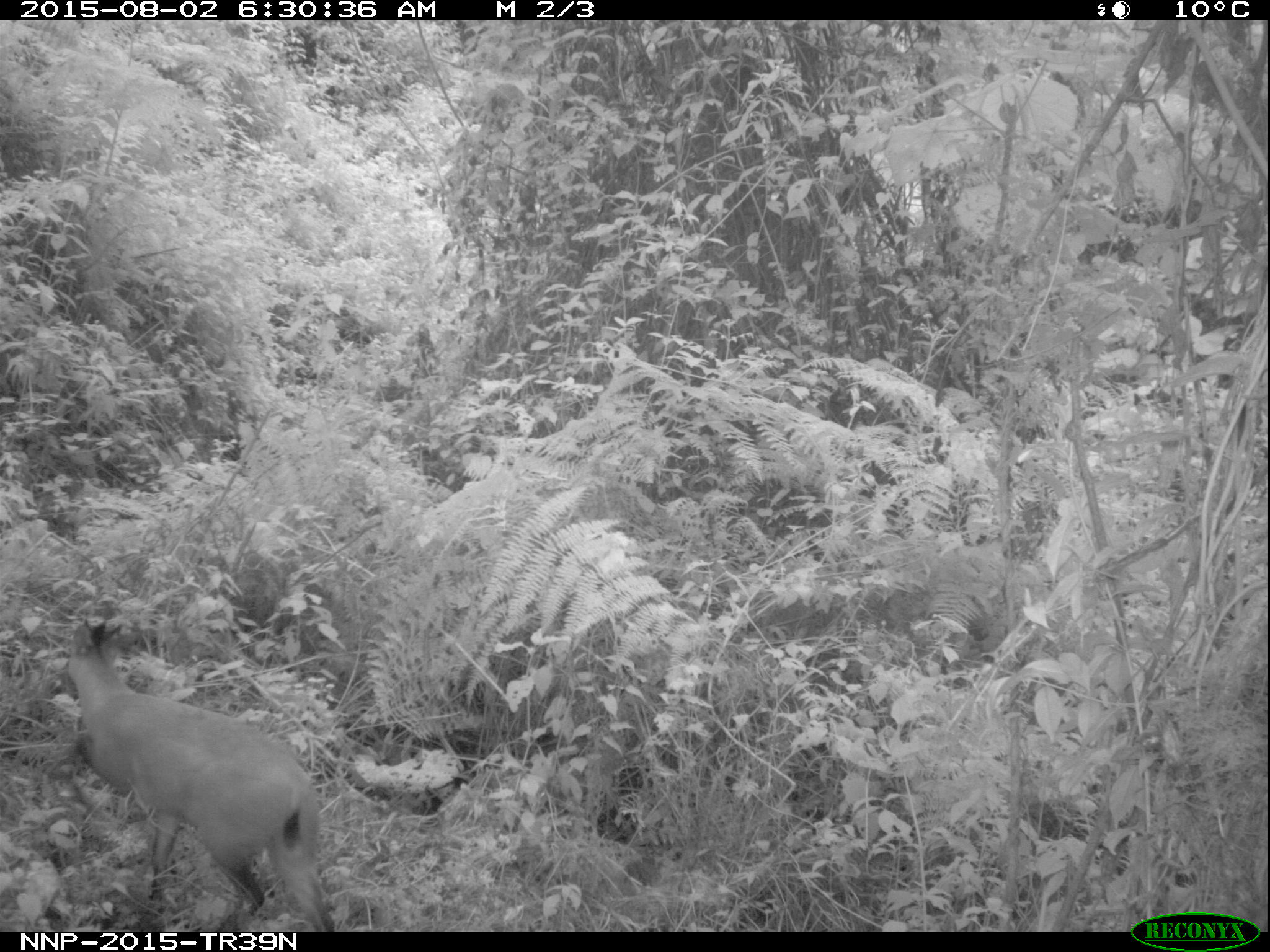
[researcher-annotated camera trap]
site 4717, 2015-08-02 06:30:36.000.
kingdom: Animalia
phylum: Chordata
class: Mammalia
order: Artiodactyla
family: Bovidae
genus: Cephalophus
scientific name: Cephalophus nigrifrons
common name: black-fronted duiker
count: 1